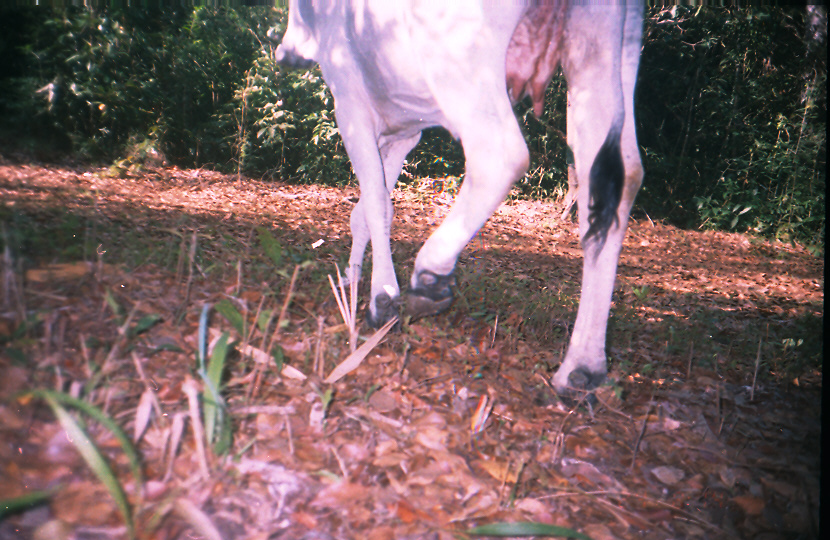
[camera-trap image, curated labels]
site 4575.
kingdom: Animalia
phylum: Chordata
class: Mammalia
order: Artiodactyla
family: Bovidae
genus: Bos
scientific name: Bos taurus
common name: domestic cattle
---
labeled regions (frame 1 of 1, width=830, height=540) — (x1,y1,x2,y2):
bos taurus: (272,0,645,406)